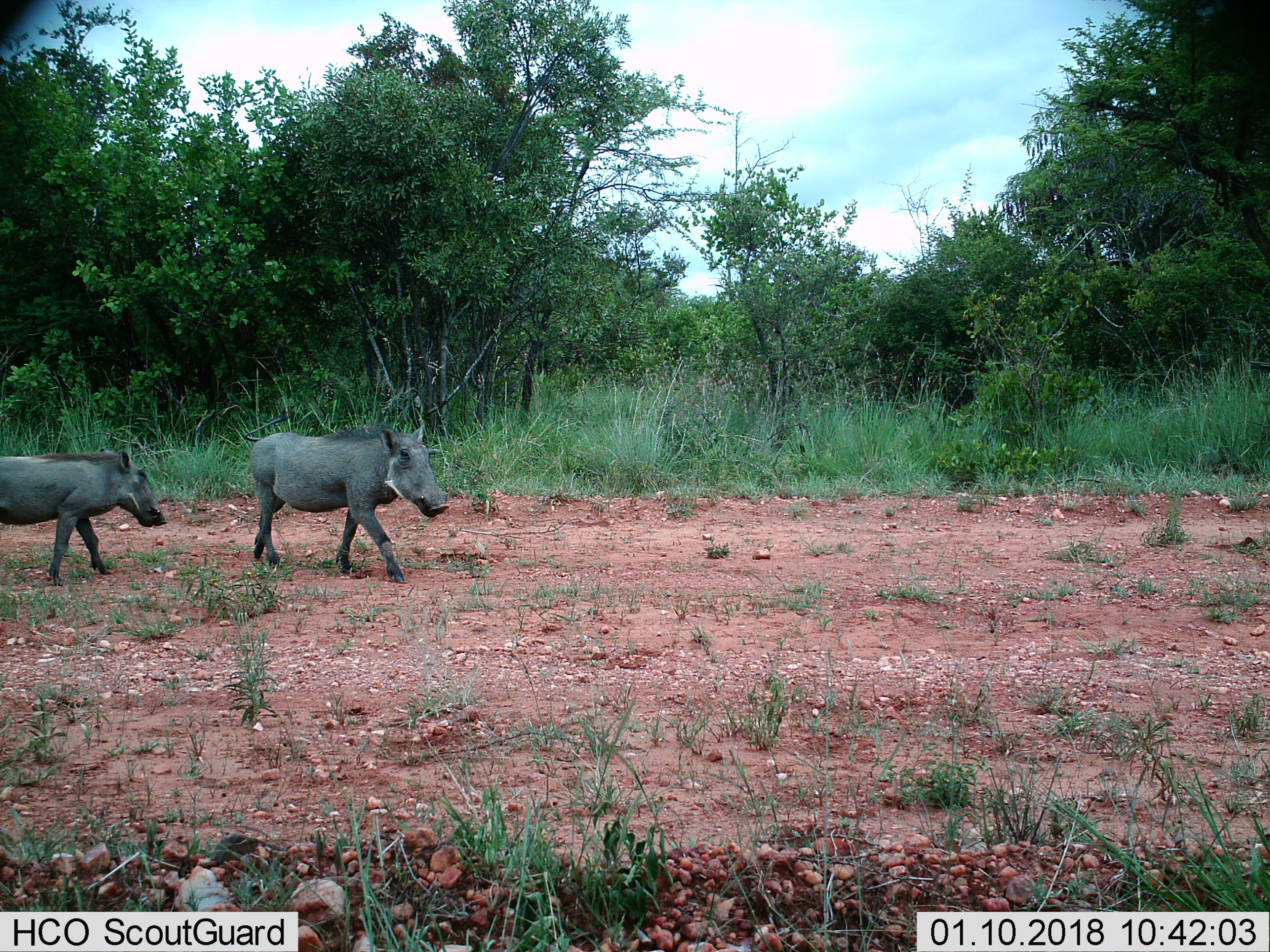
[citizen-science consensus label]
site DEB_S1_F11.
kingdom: Animalia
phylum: Chordata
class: Mammalia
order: Artiodactyla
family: Suidae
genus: Phacochoerus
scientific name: Phacochoerus africanus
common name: warthog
Warthog (Phacochoerus africanus), count 2. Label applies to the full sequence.